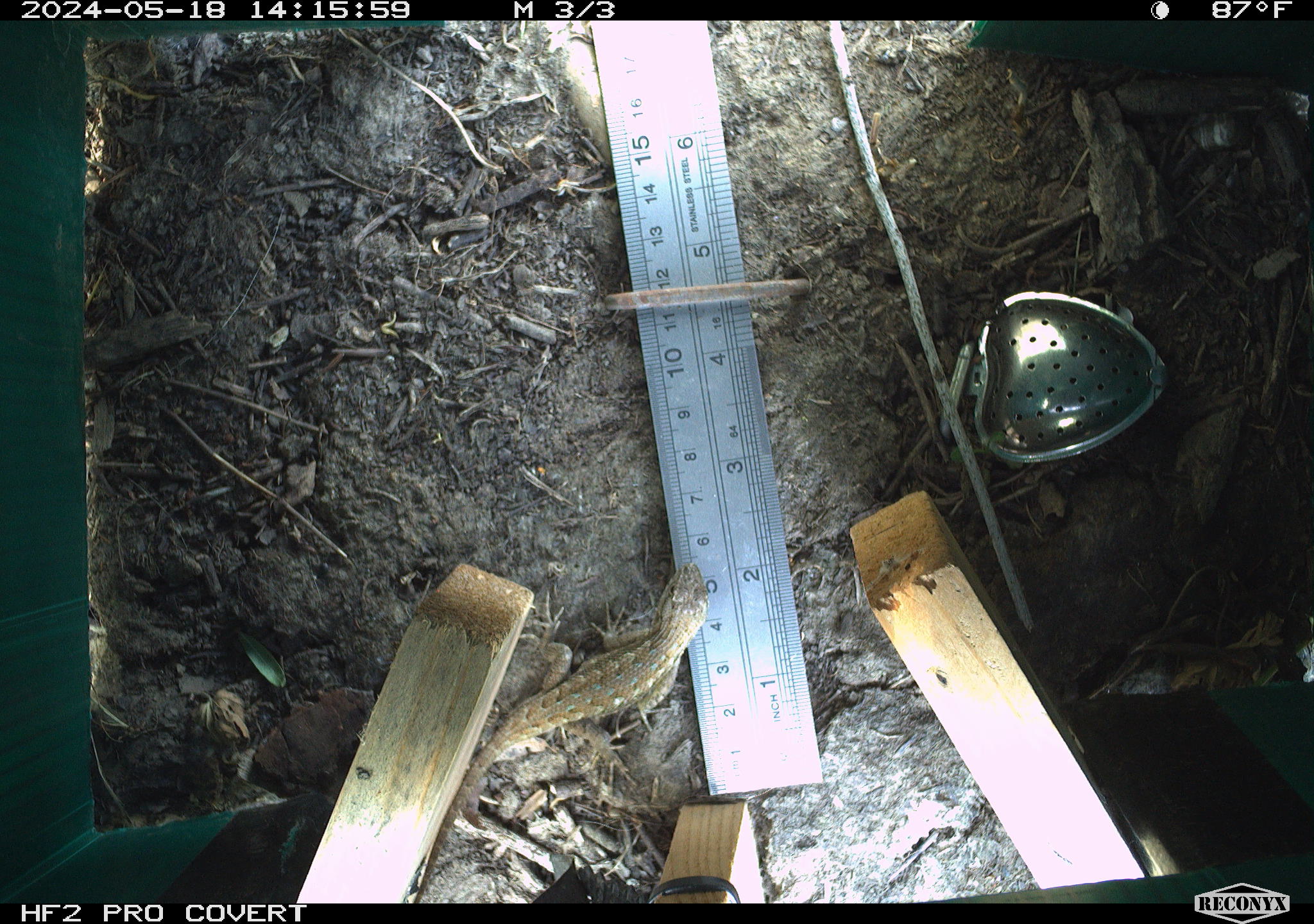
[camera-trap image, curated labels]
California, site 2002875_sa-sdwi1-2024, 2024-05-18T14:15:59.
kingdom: Animalia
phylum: Chordata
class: Reptilia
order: Squamata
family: Phrynosomatidae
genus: Sceloporus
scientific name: Sceloporus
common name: spiny lizards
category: sceloporus species